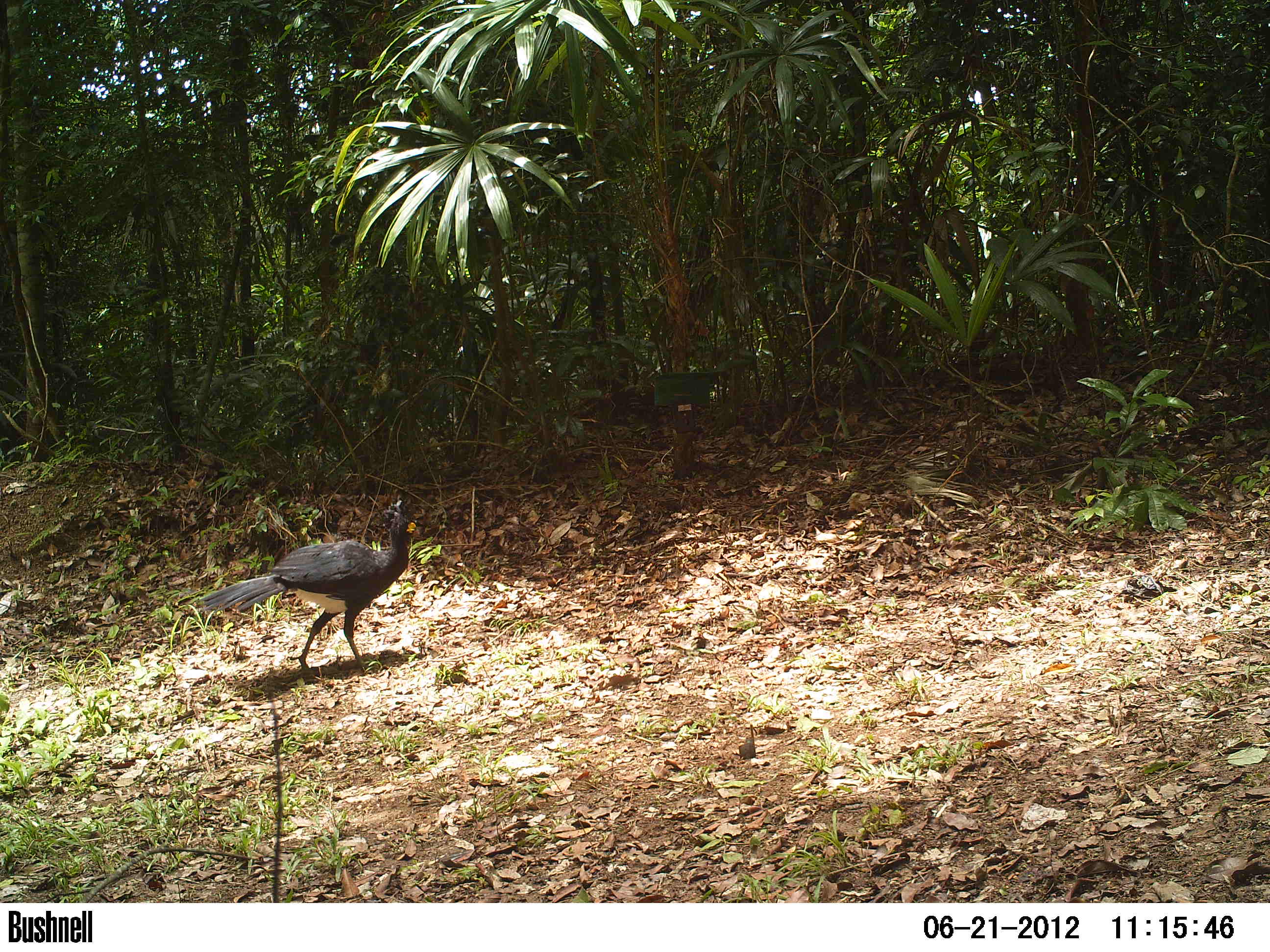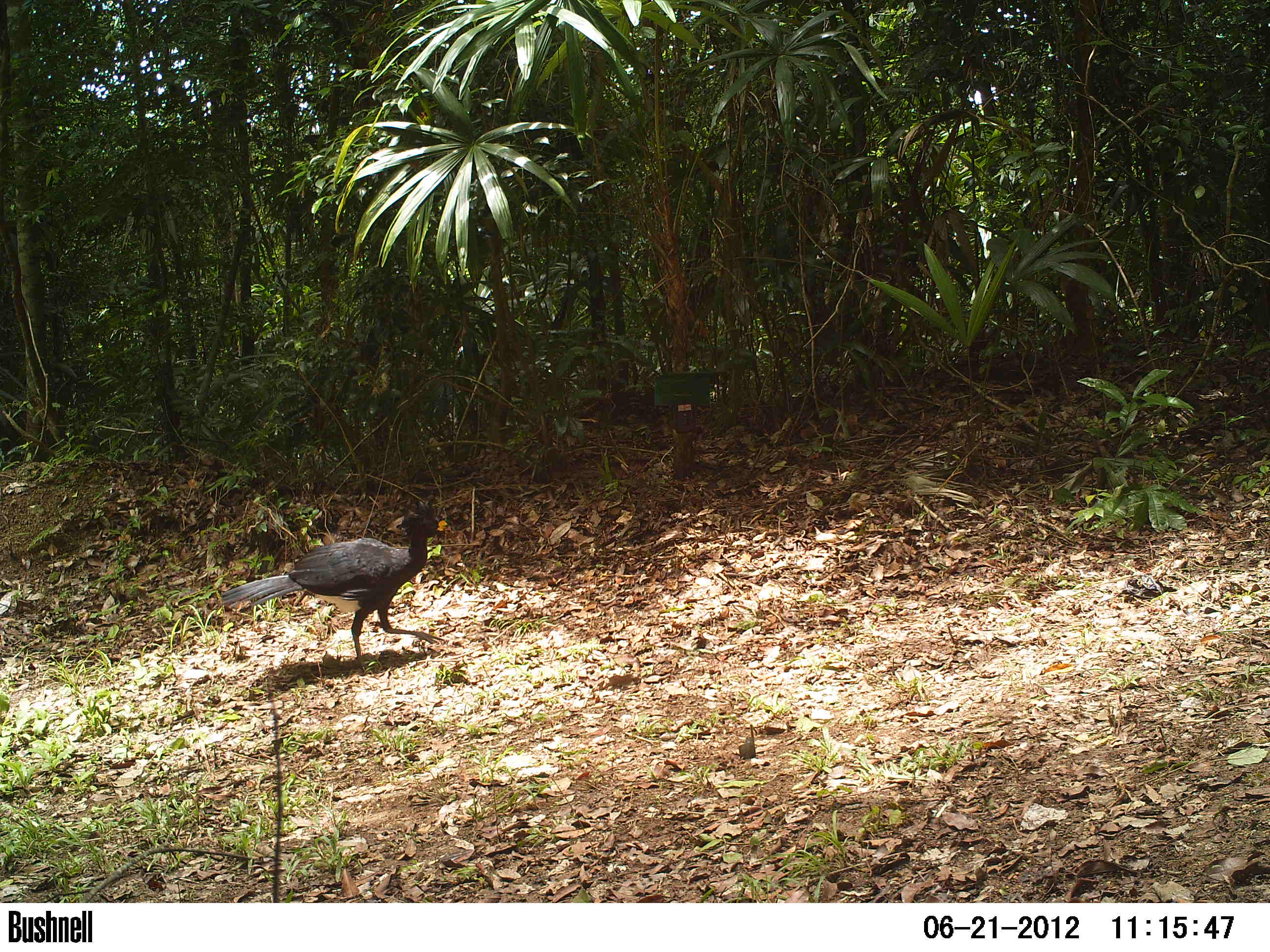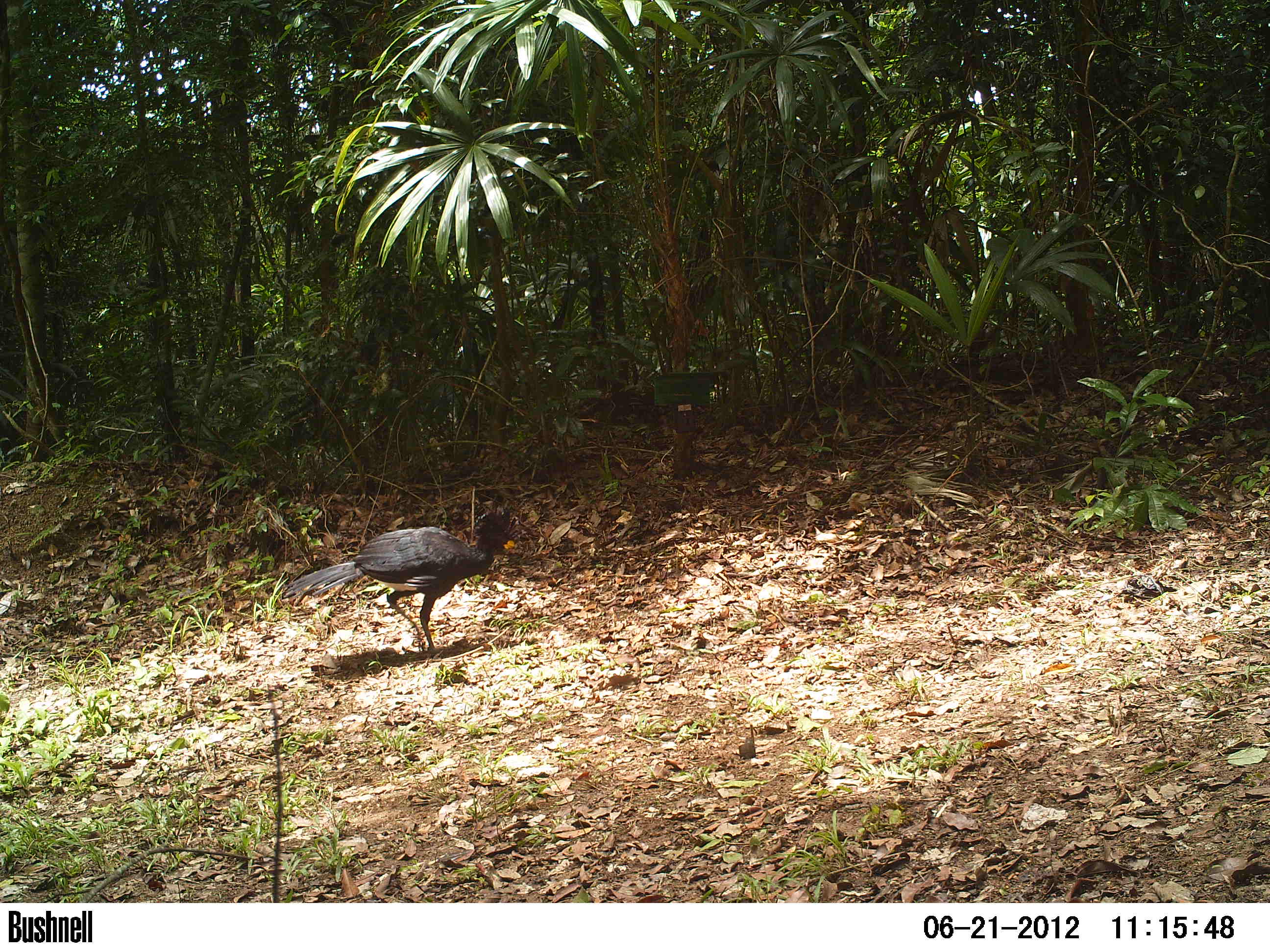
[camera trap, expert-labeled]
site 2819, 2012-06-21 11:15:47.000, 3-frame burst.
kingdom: Animalia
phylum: Chordata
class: Aves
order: Galliformes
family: Cracidae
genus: Crax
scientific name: Crax rubra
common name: great curassow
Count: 1.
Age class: adult.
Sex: male.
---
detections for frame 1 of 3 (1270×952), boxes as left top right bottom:
crax rubra: 197 496 417 677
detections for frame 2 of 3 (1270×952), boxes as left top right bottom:
crax rubra: 220 499 448 672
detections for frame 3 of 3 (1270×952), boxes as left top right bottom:
crax rubra: 283 507 515 657